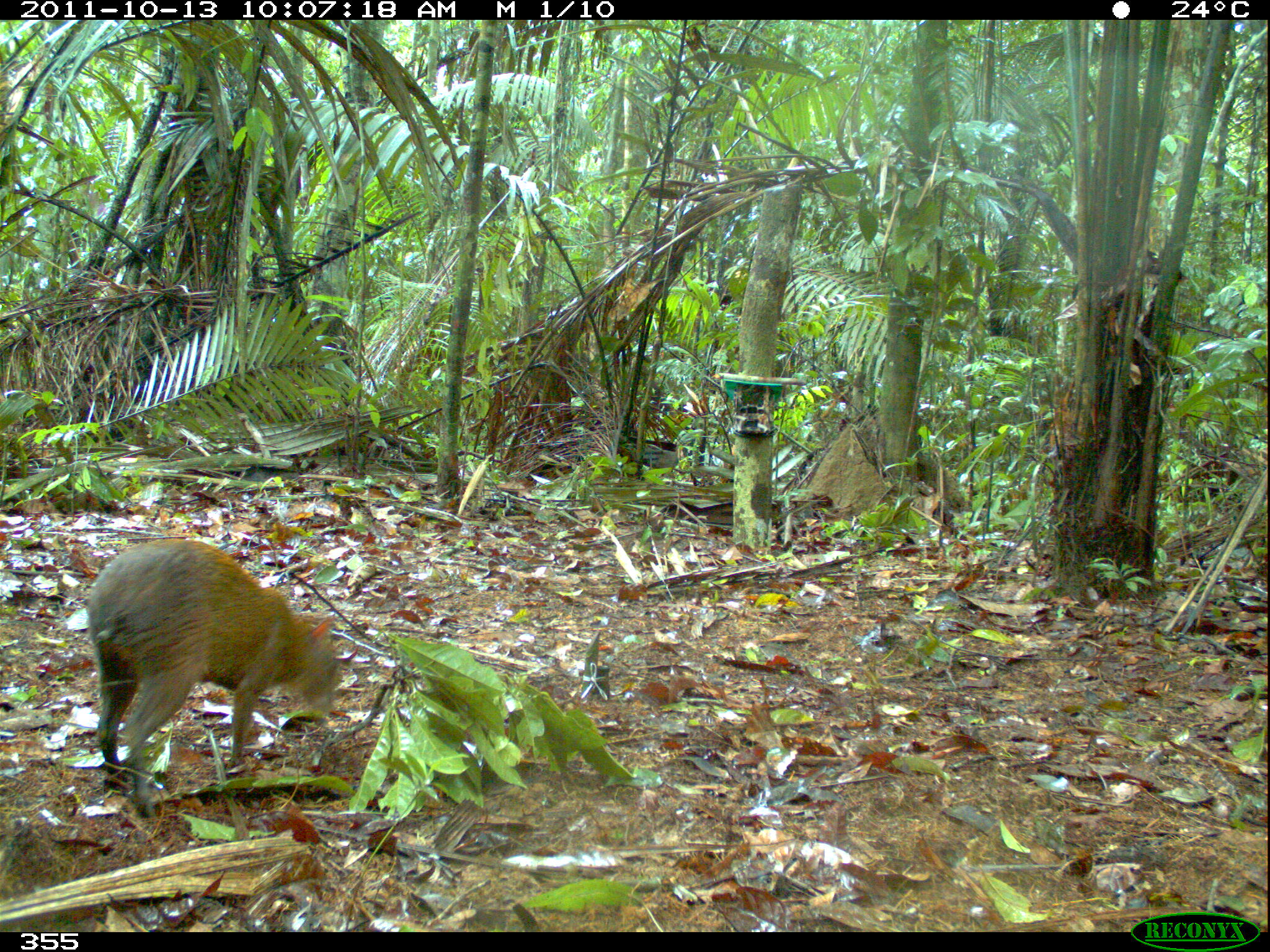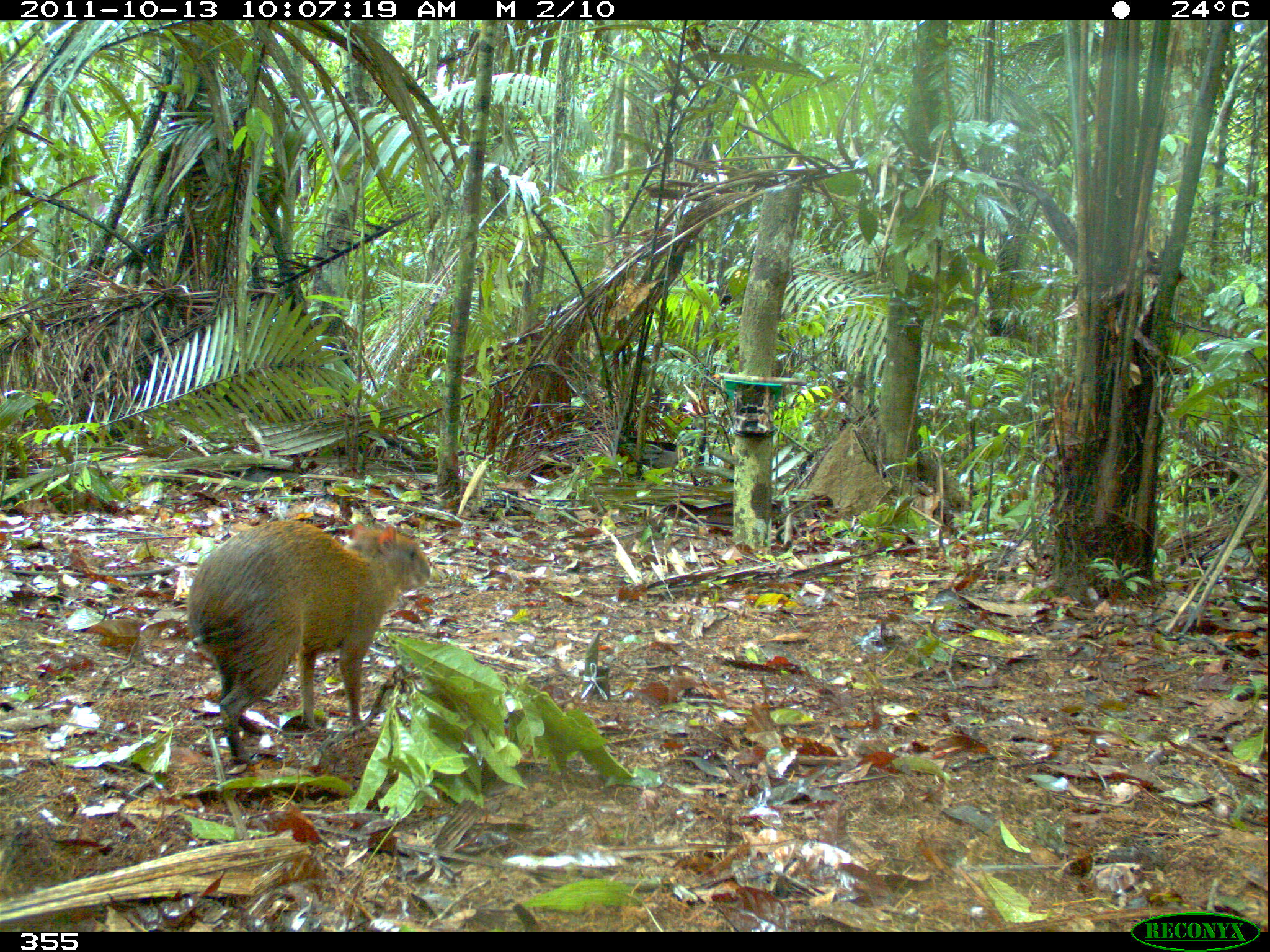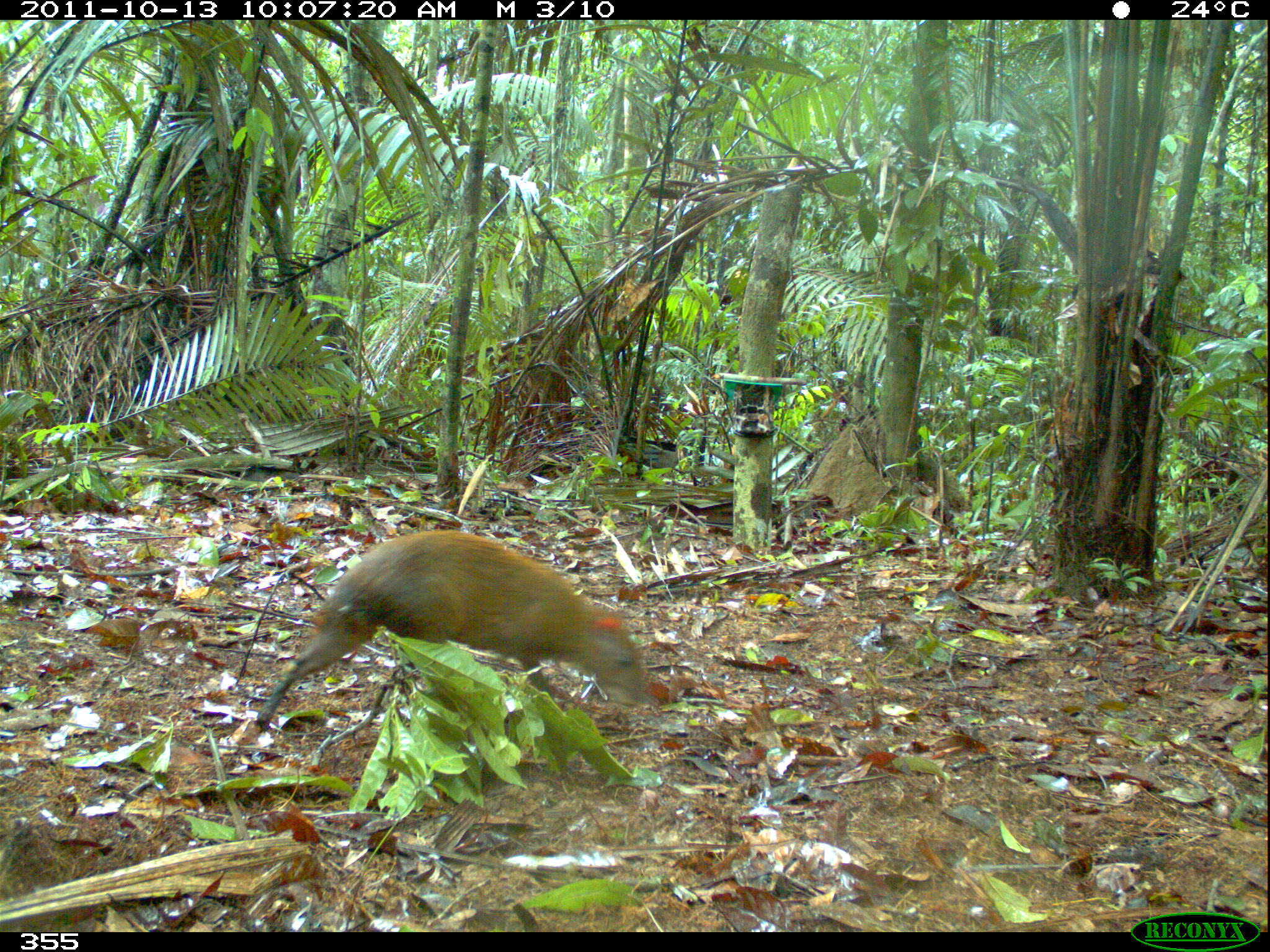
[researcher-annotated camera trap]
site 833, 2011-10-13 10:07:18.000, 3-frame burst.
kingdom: Animalia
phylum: Chordata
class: Mammalia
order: Rodentia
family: Dasyproctidae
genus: Dasyprocta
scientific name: Dasyprocta punctata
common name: central american agouti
Dasyprocta punctata (central american agouti).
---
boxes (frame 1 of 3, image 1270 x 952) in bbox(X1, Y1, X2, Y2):
dasyprocta punctata: bbox(80, 532, 345, 819)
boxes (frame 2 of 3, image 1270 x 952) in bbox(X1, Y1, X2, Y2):
dasyprocta punctata: bbox(178, 511, 436, 767)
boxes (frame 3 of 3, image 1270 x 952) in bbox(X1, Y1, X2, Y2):
dasyprocta punctata: bbox(251, 525, 653, 732)